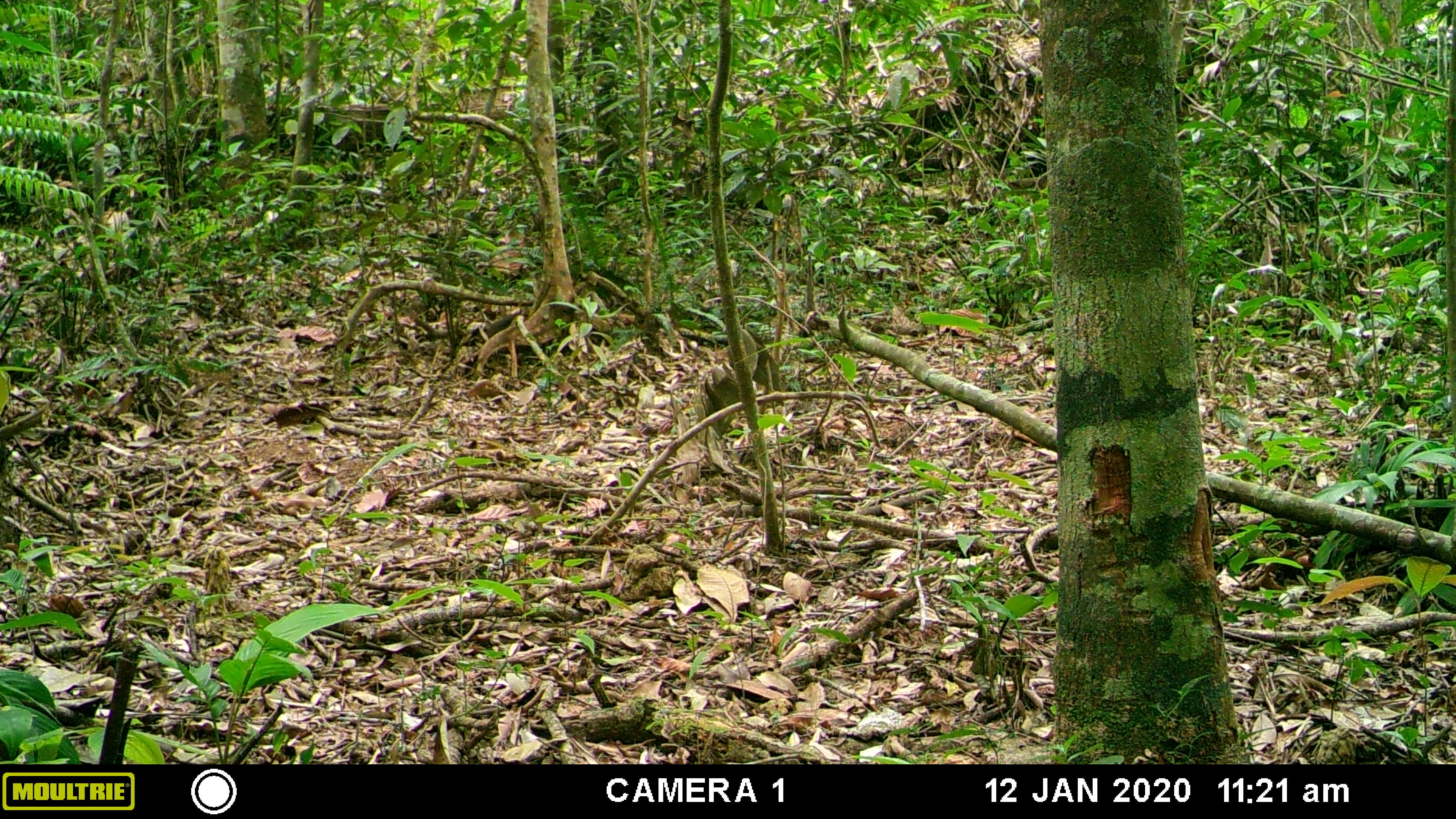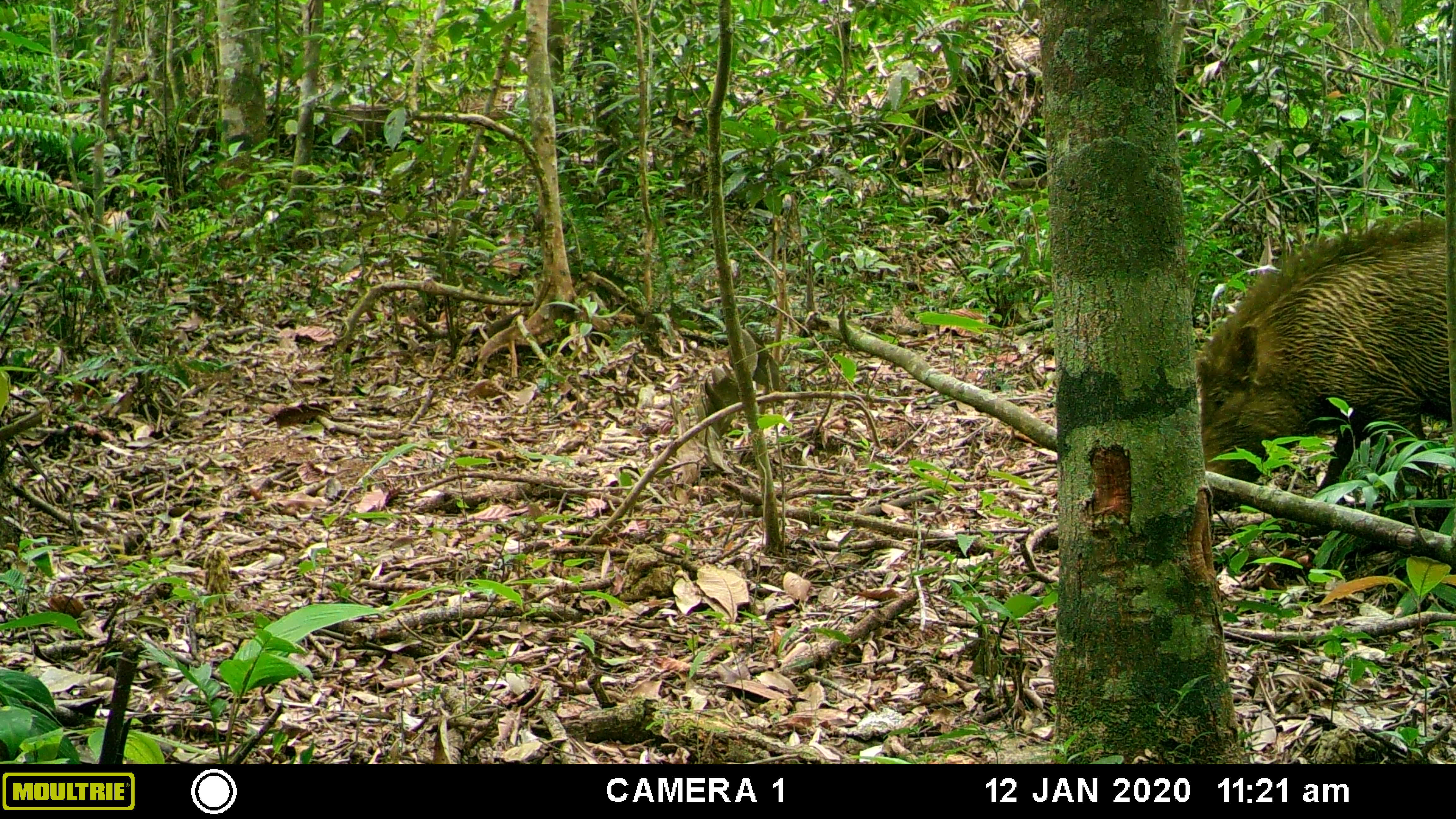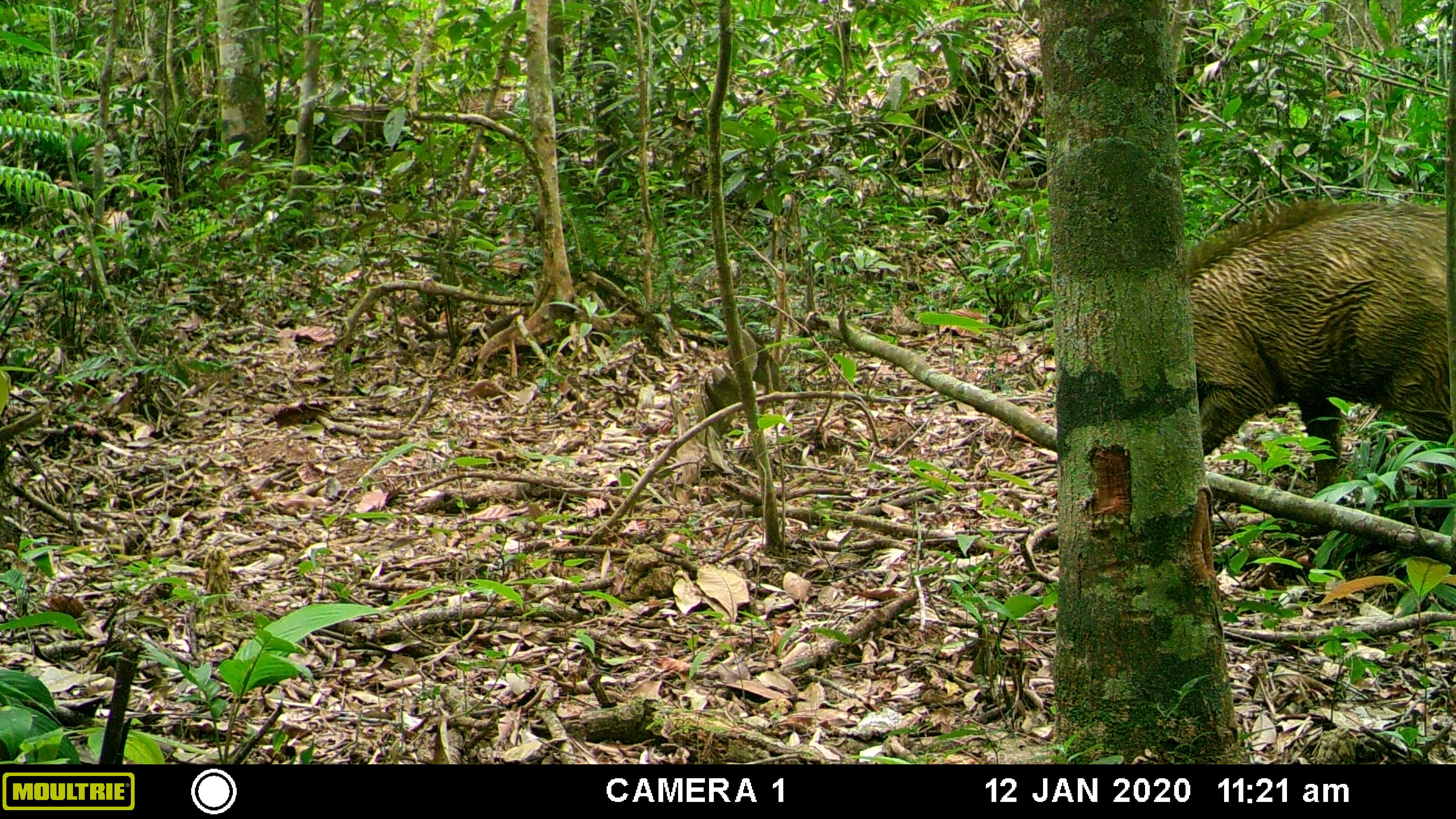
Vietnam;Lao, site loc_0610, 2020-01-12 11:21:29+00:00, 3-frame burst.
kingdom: Animalia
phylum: Chordata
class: Mammalia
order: Artiodactyla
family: Suidae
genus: Sus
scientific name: Sus scrofa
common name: eurasian wild pig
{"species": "eurasian wild pig (Sus scrofa)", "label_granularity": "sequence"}